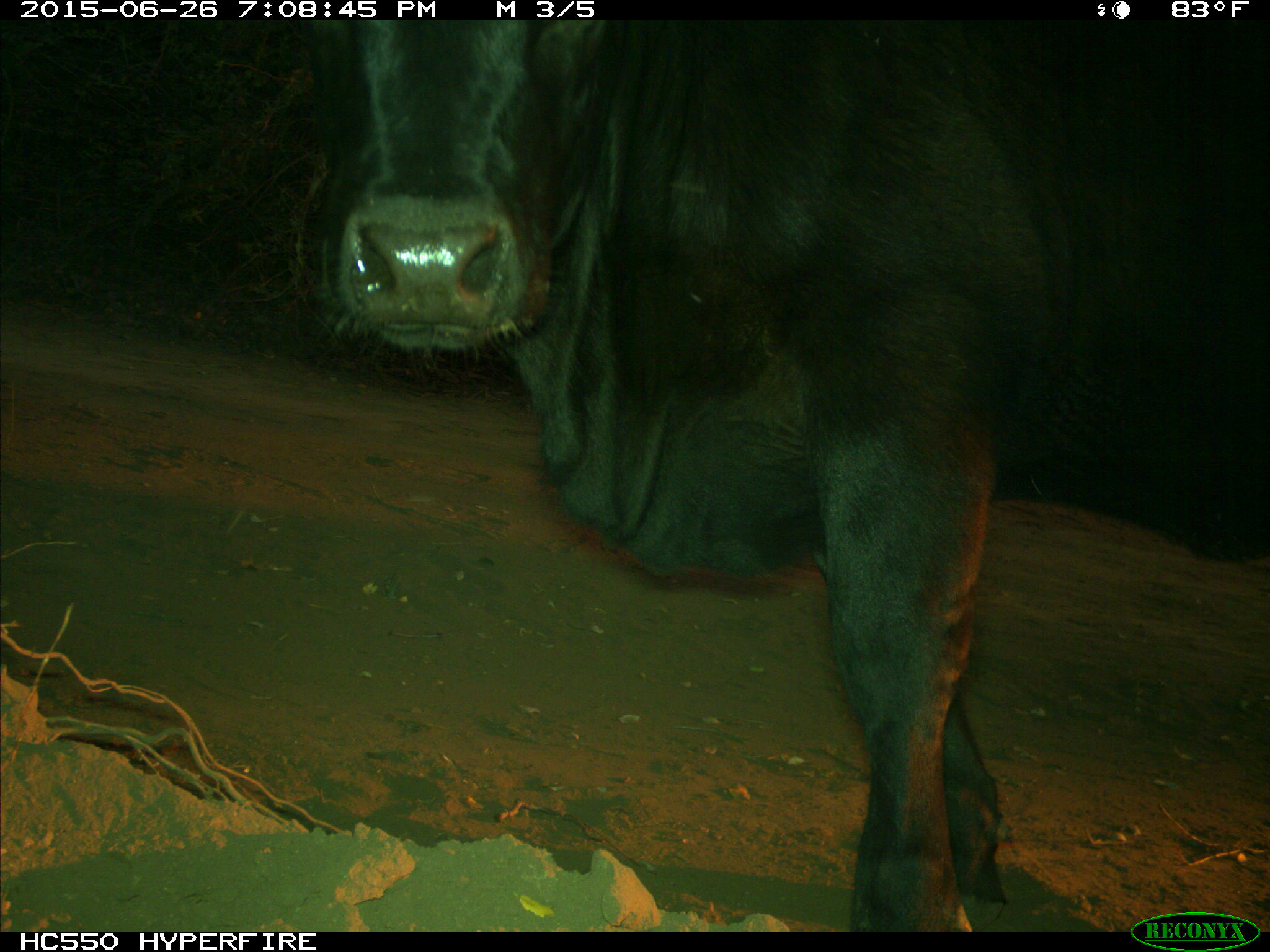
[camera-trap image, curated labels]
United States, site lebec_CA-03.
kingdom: Animalia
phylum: Chordata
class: Mammalia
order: Artiodactyla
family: Bovidae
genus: Bos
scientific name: Bos taurus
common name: domestic cow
Bos taurus (domestic cow).